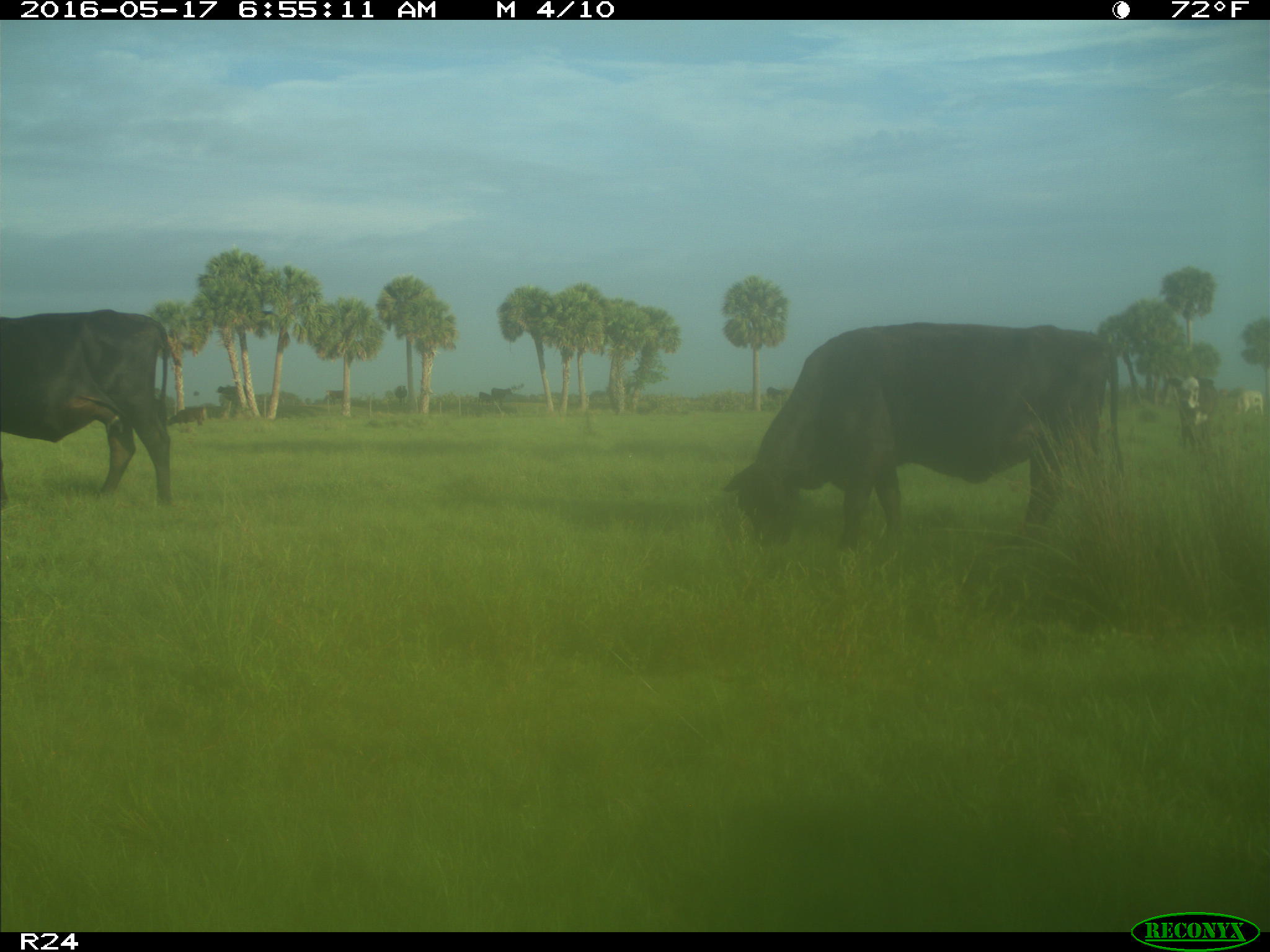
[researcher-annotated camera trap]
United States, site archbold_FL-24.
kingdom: Animalia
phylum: Chordata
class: Mammalia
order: Artiodactyla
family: Bovidae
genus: Bos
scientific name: Bos taurus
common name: domestic cow